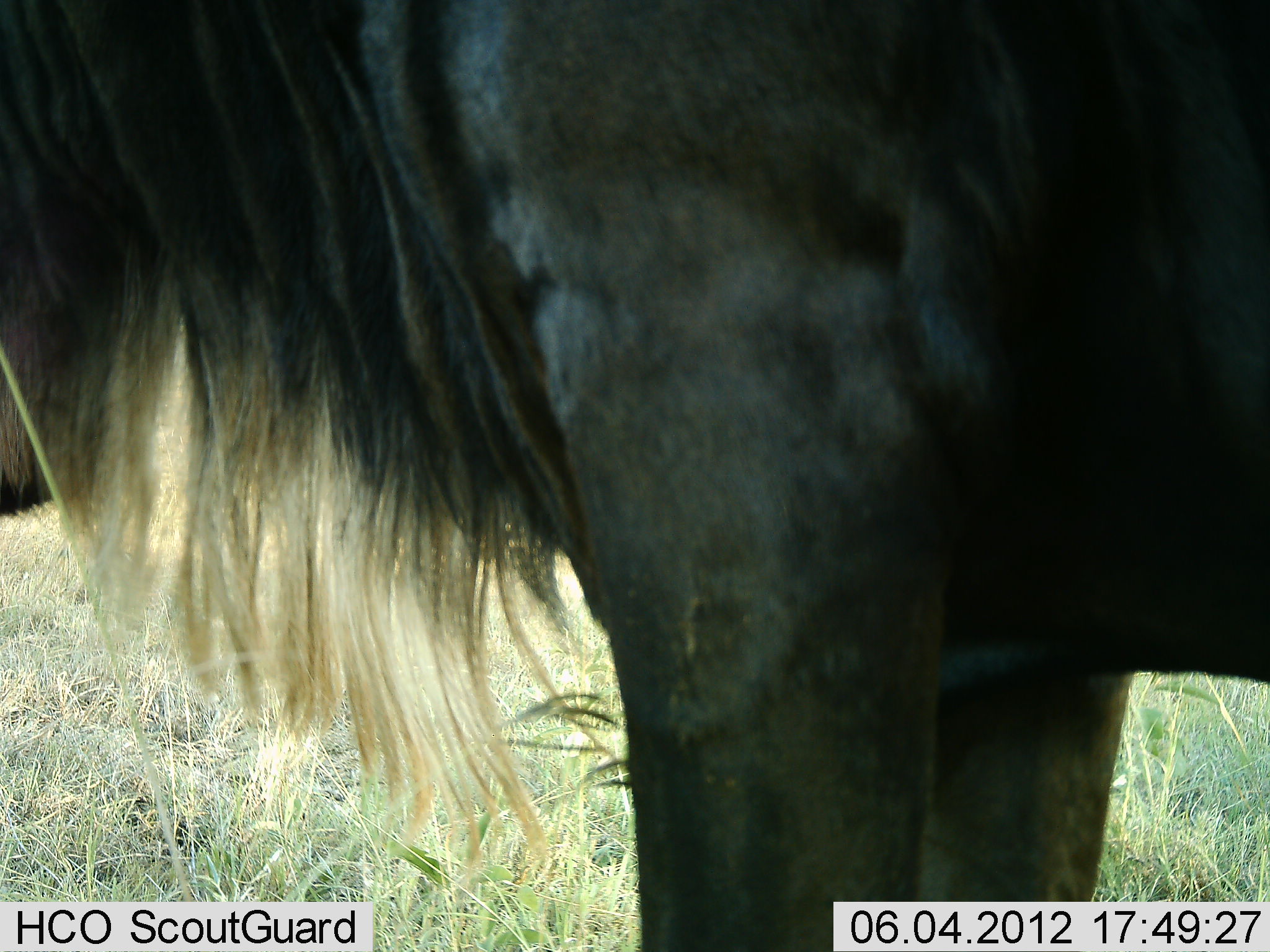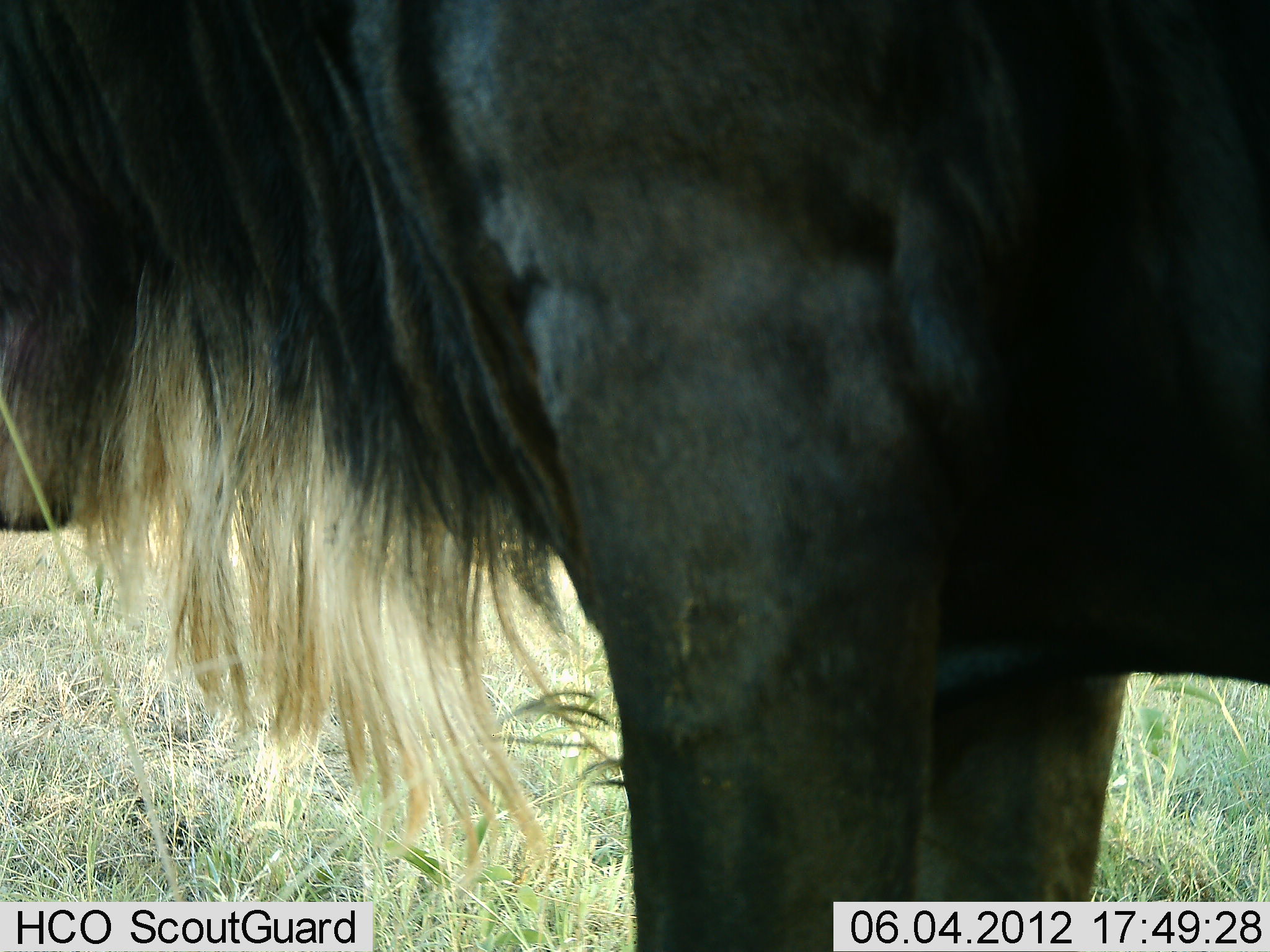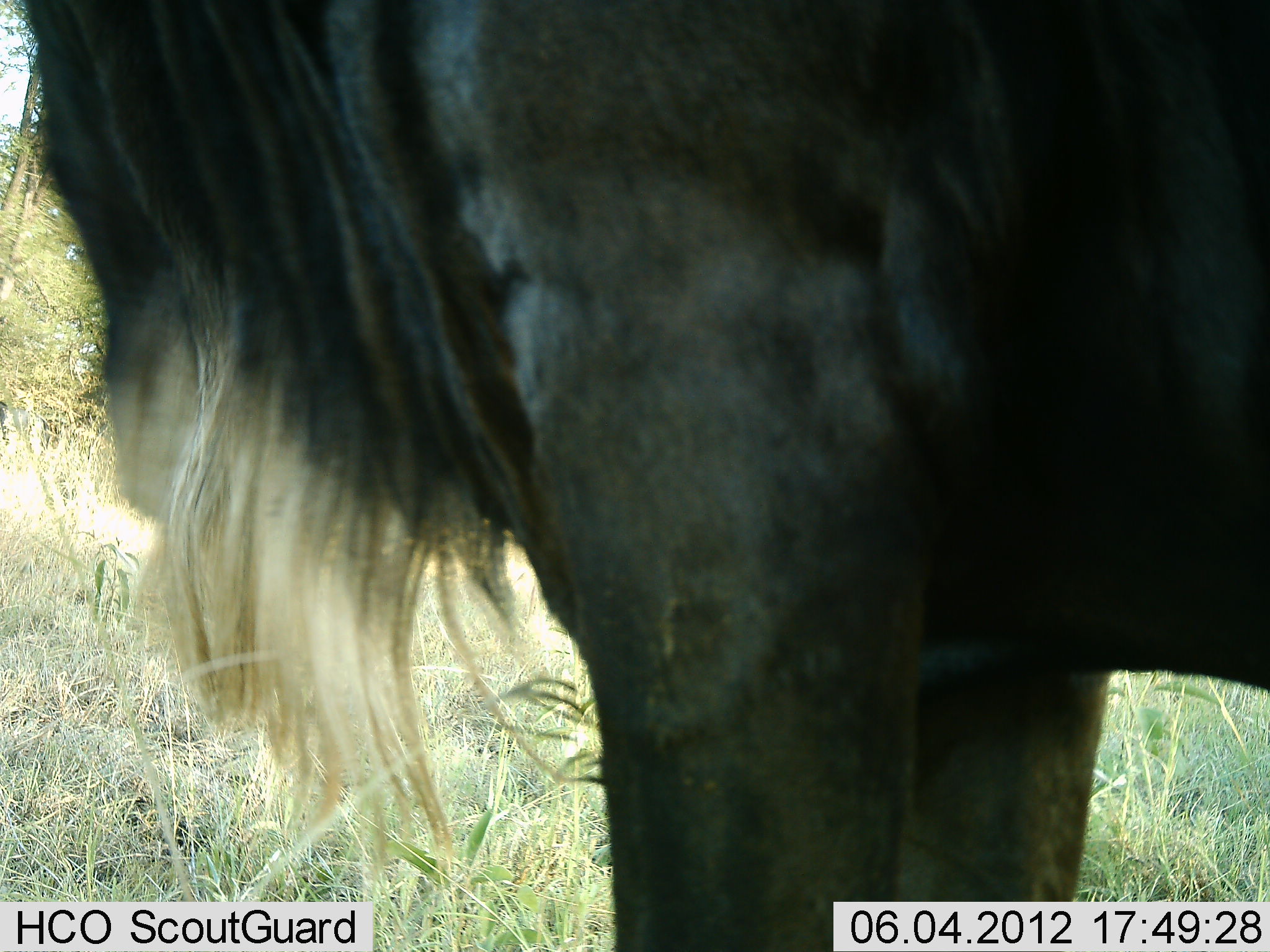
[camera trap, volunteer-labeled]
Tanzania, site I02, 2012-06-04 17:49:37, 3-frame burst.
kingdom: Animalia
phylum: Chordata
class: Mammalia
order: Artiodactyla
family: Bovidae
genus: Connochaetes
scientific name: Connochaetes taurinus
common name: blue wildebeest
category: wildebeest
Wildebeest (blue wildebeest) (Connochaetes taurinus), count 1. Behavior (volunteer vote fractions): standing 100%, resting 0%, moving 0%, interacting 0%. Young present (vote fraction): 0%. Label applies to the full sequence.